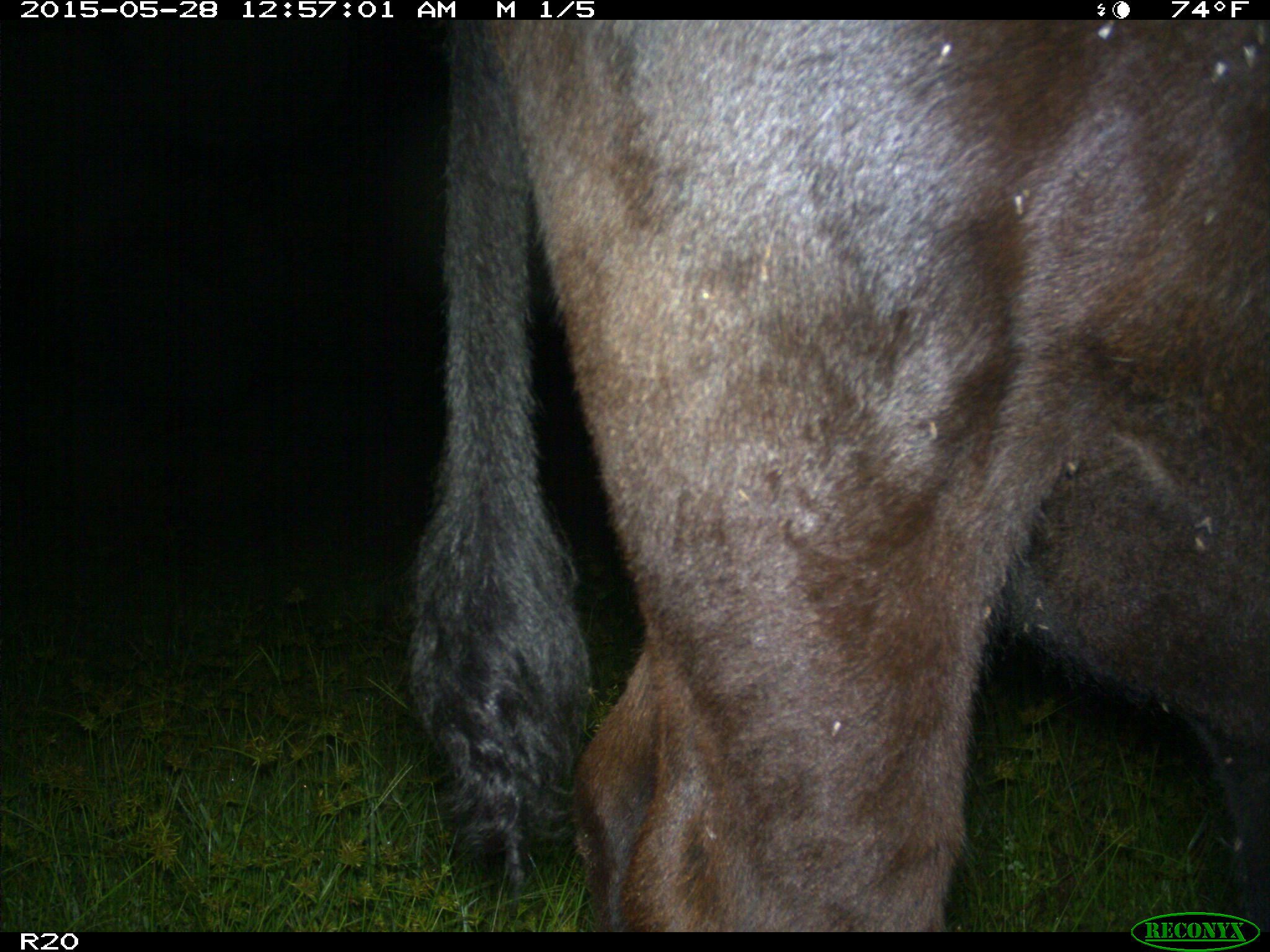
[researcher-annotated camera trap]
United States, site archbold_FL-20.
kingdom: Animalia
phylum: Chordata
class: Mammalia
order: Artiodactyla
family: Bovidae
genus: Bos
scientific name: Bos taurus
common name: domestic cow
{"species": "Bos taurus (domestic cow)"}